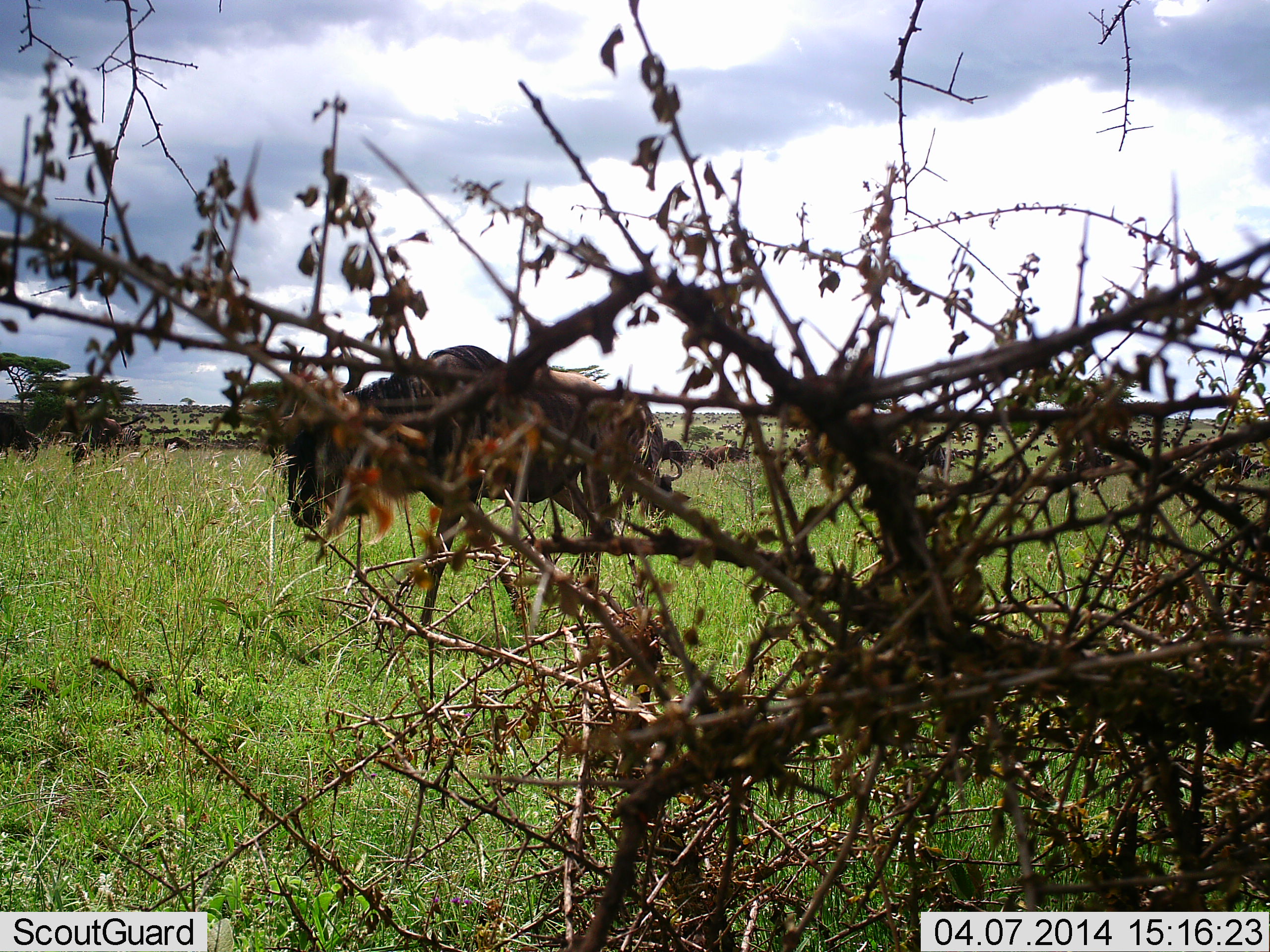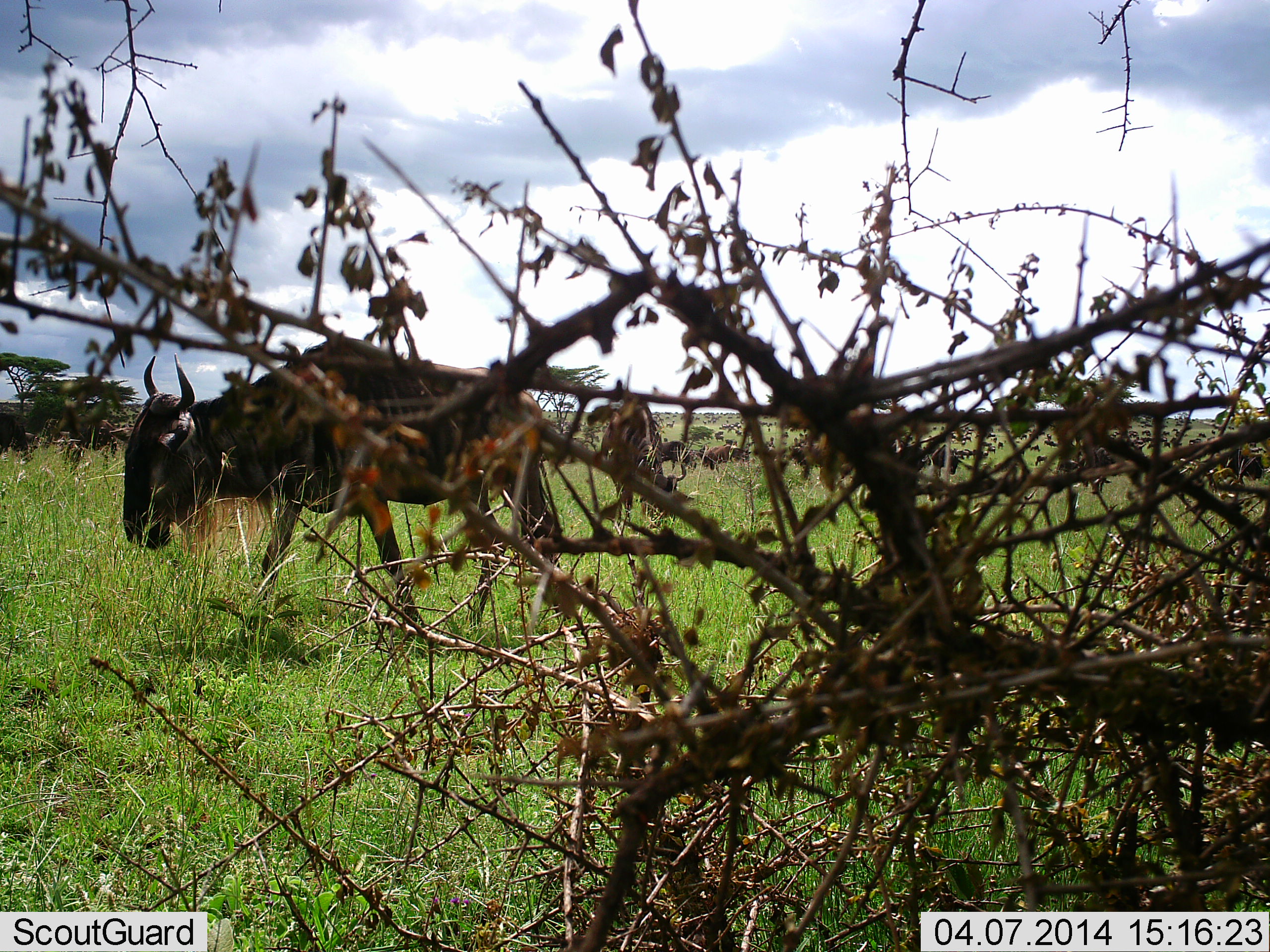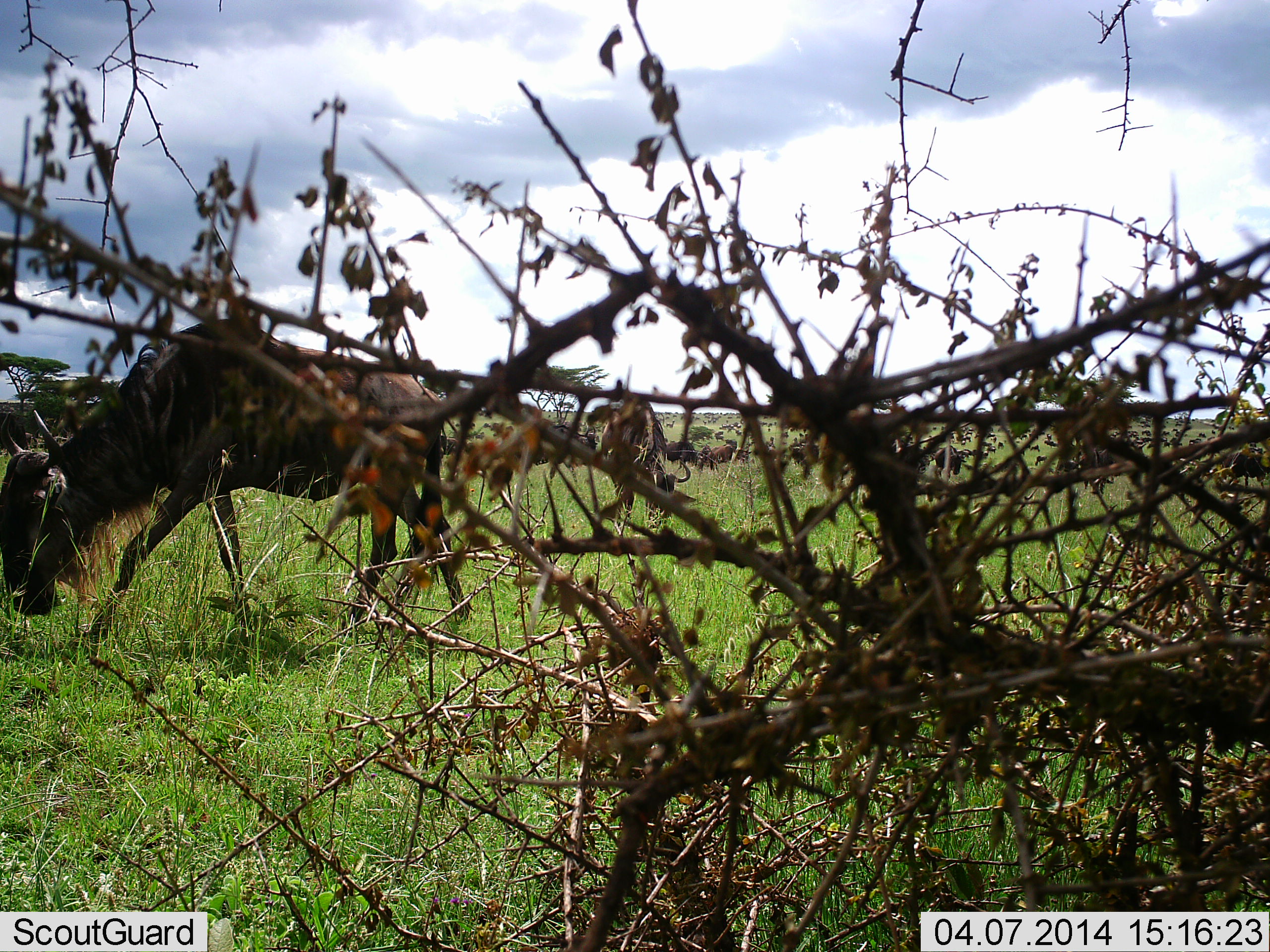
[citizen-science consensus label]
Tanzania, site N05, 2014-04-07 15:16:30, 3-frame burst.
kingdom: Animalia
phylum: Chordata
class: Mammalia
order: Artiodactyla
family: Bovidae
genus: Connochaetes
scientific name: Connochaetes taurinus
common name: blue wildebeest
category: wildebeest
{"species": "wildebeest (blue wildebeest) (Connochaetes taurinus)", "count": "11-50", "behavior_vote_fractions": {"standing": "30%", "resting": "0%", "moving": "70%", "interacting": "0%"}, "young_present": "0%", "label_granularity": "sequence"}